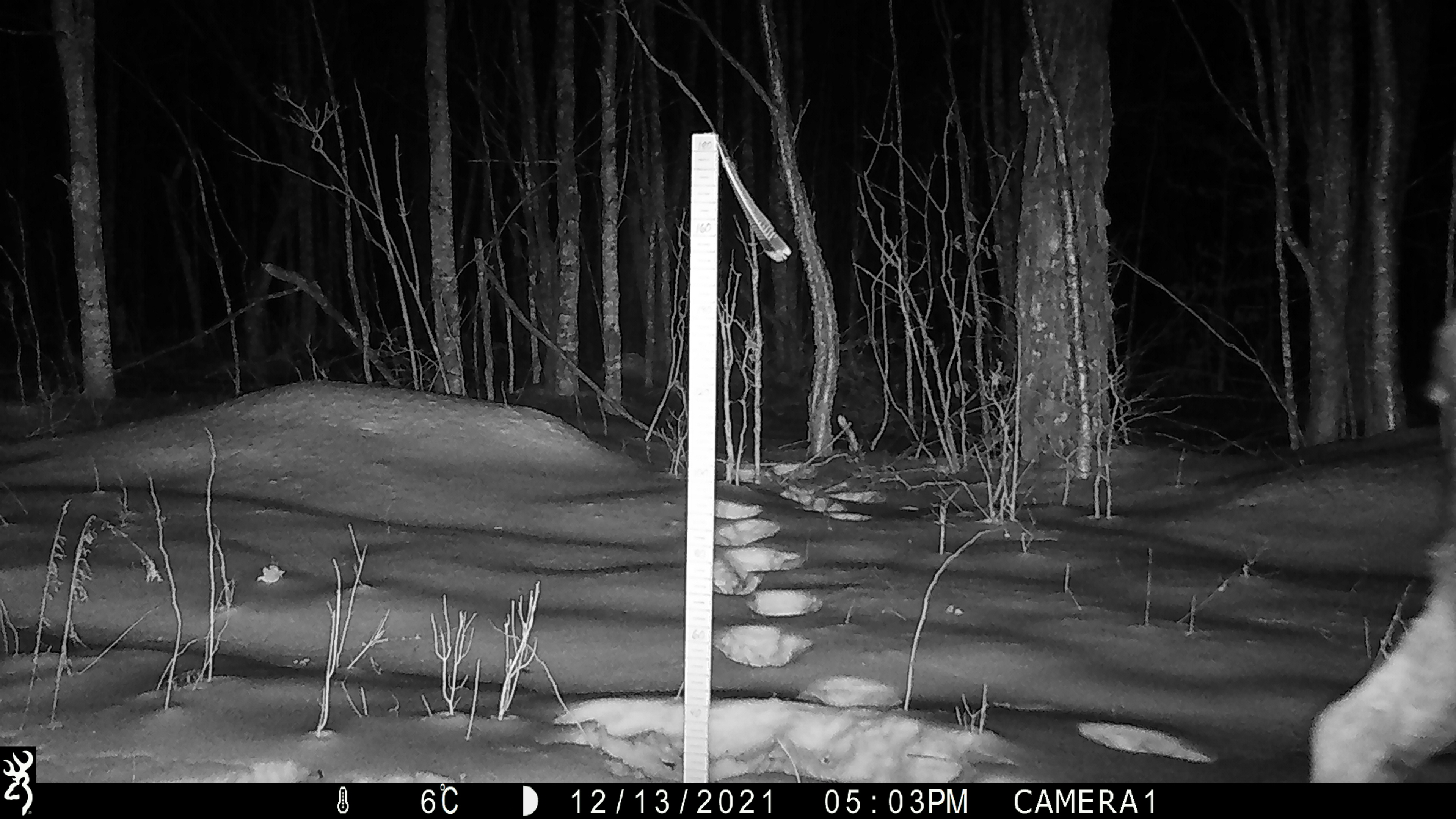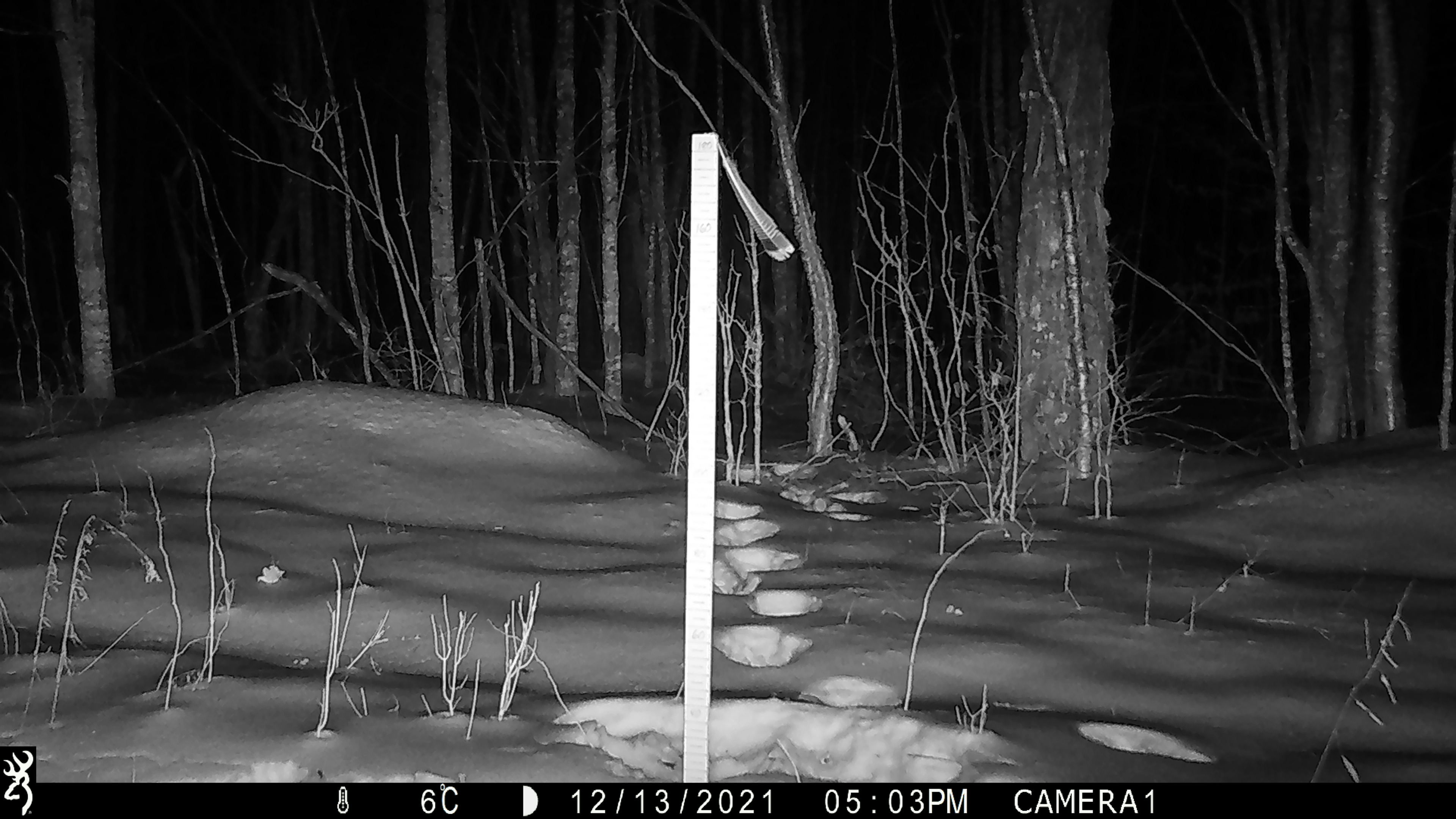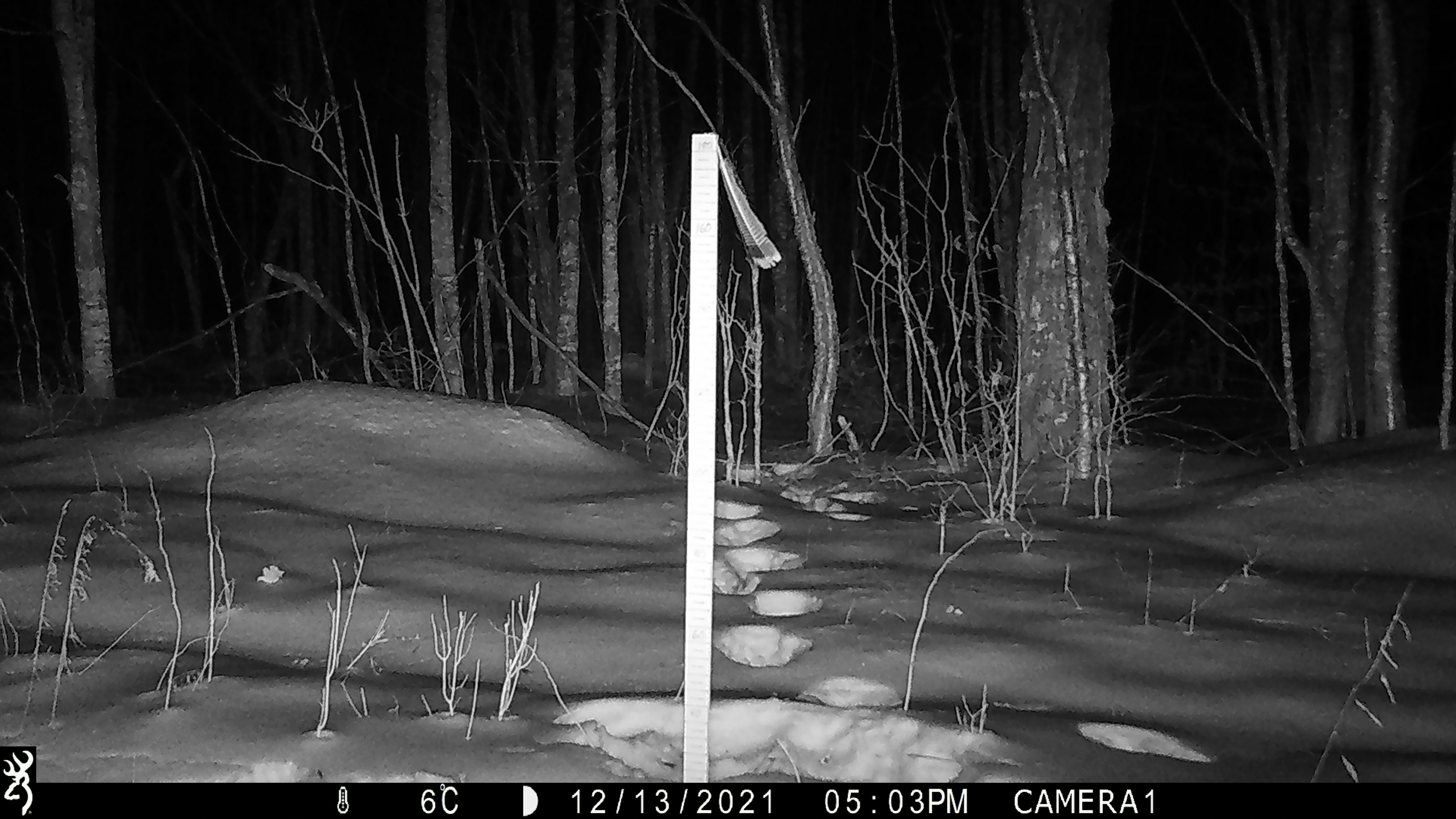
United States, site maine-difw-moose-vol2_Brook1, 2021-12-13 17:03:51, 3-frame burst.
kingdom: Animalia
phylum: Chordata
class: Mammalia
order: Artiodactyla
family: Cervidae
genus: Alces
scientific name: Alces alces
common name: moose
Moose (Alces alces).